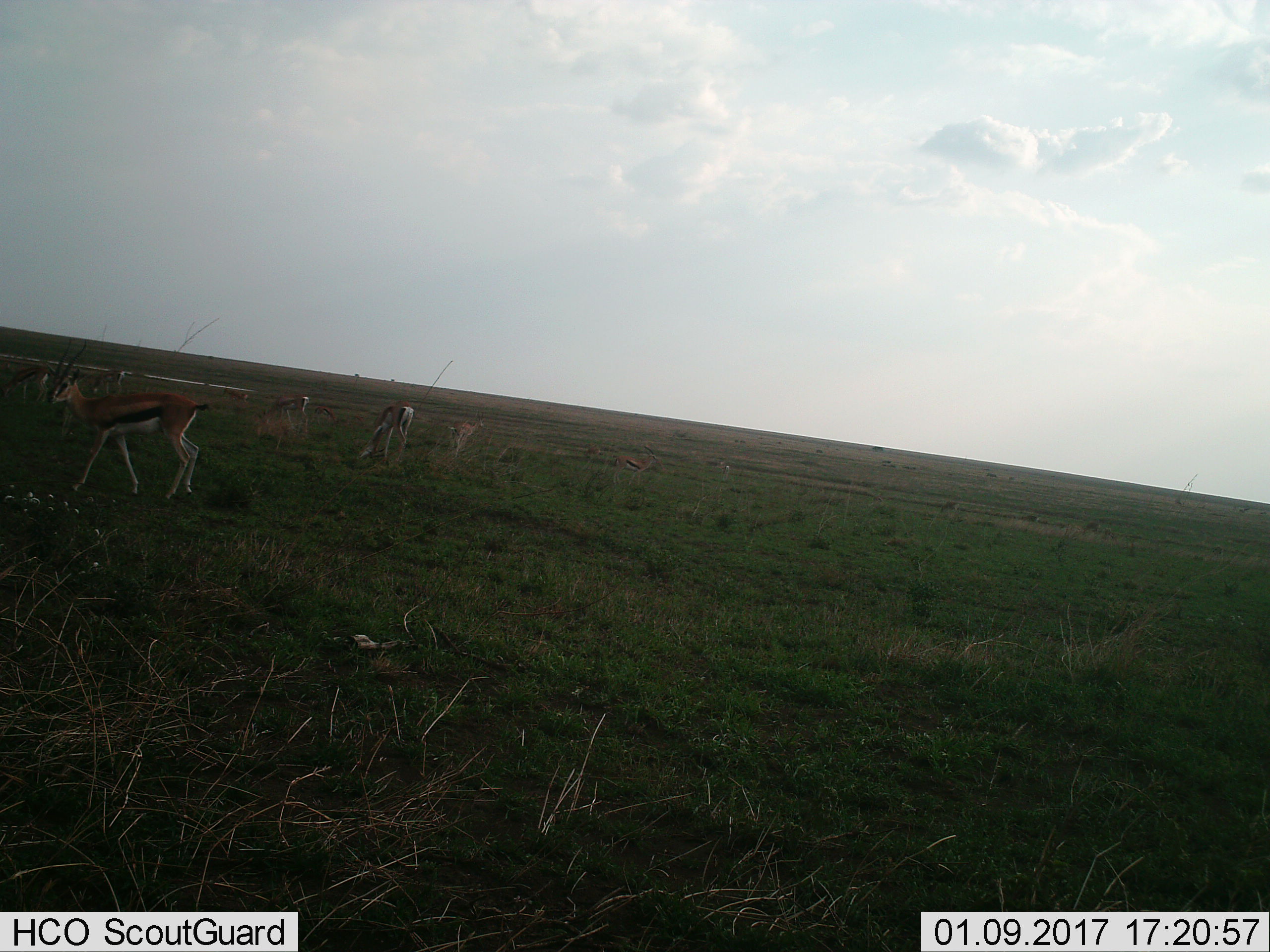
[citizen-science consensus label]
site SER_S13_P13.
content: unidentified animal